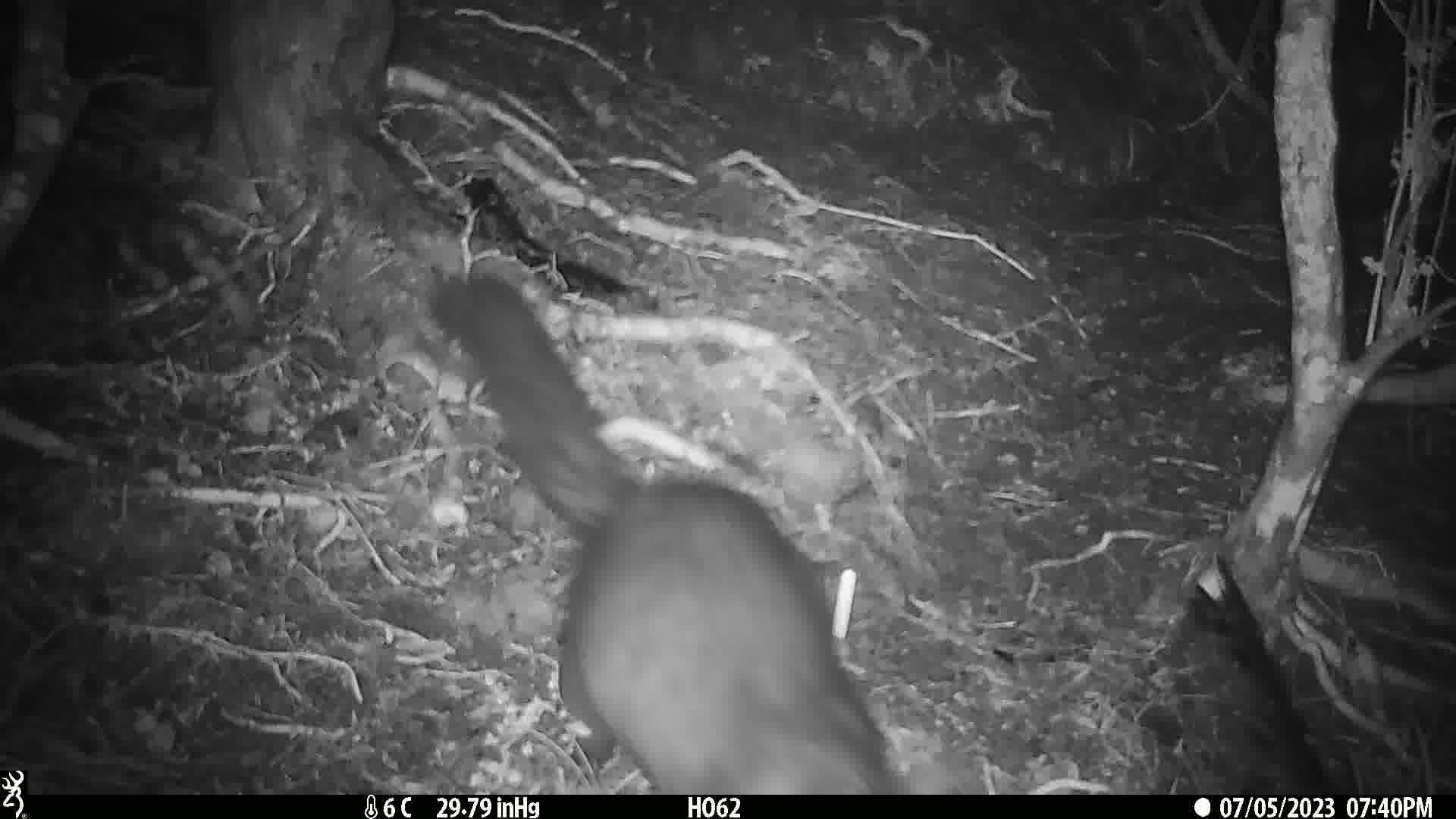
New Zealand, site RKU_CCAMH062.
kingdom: Animalia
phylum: Chordata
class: Mammalia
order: Diprotodontia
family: Phalangeridae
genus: Trichosurus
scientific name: Trichosurus vulpecula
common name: common brushtail possum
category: possum